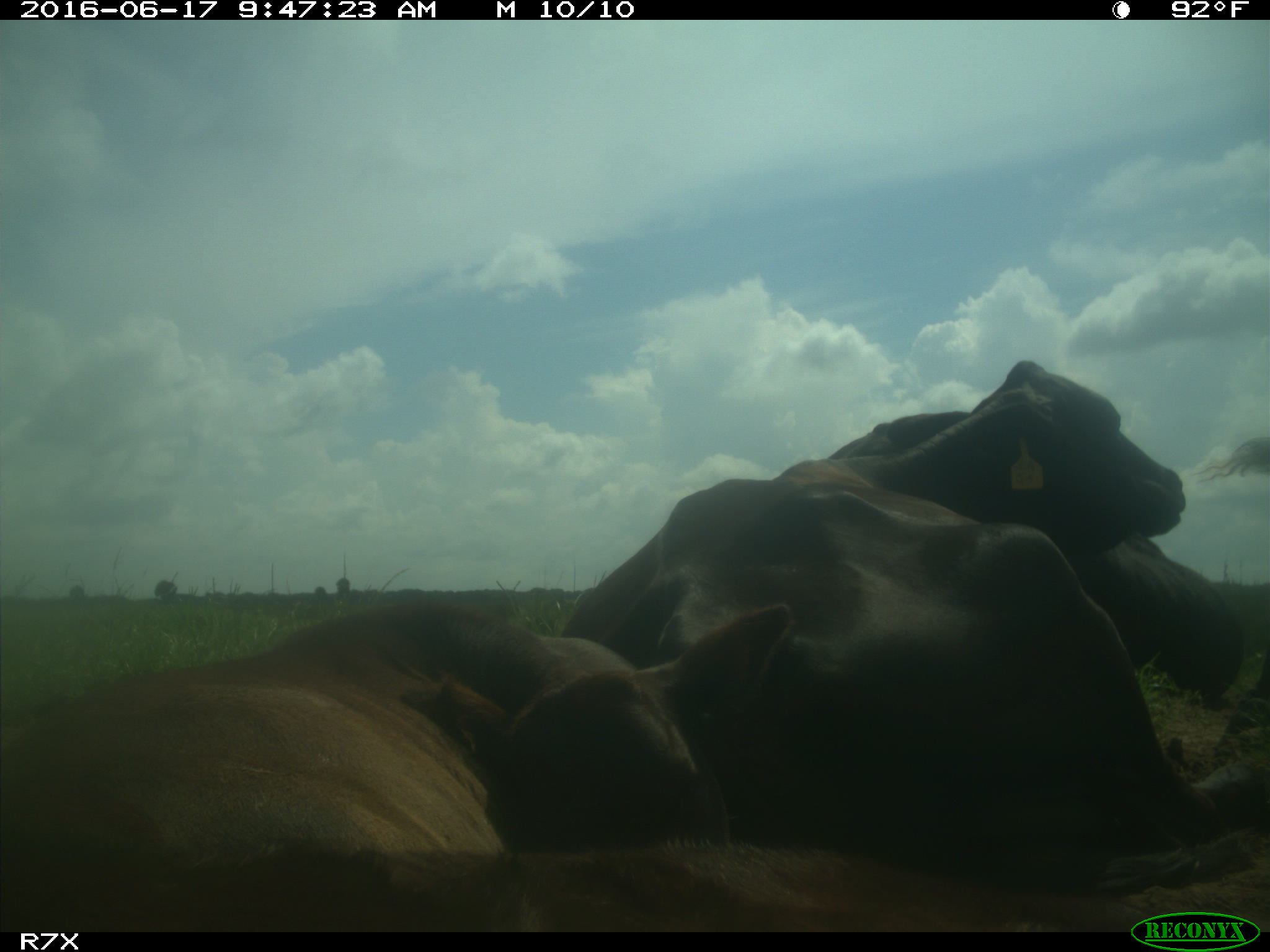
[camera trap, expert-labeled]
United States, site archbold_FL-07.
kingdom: Animalia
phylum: Chordata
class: Mammalia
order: Artiodactyla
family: Bovidae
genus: Bos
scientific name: Bos taurus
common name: domestic cow